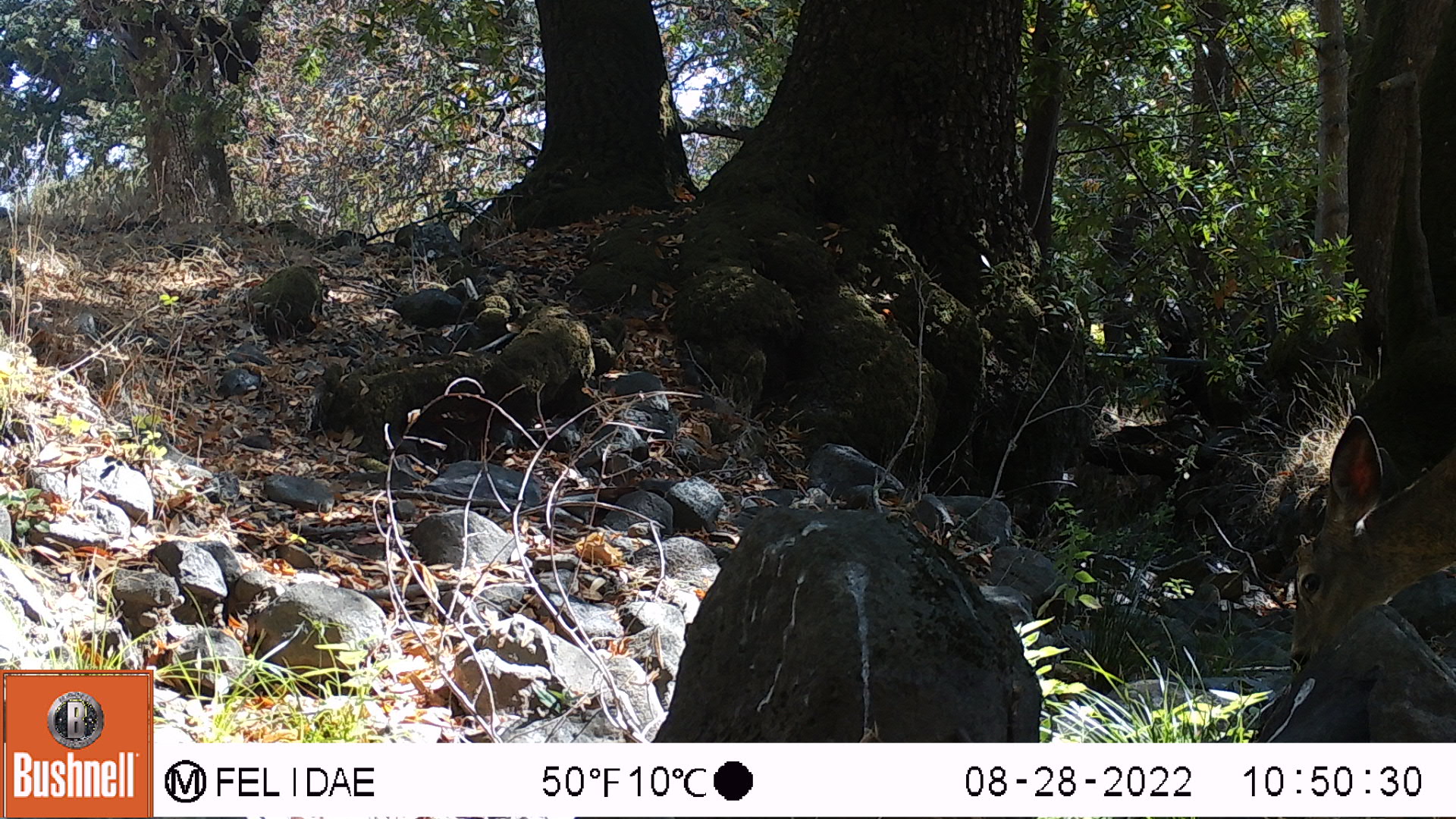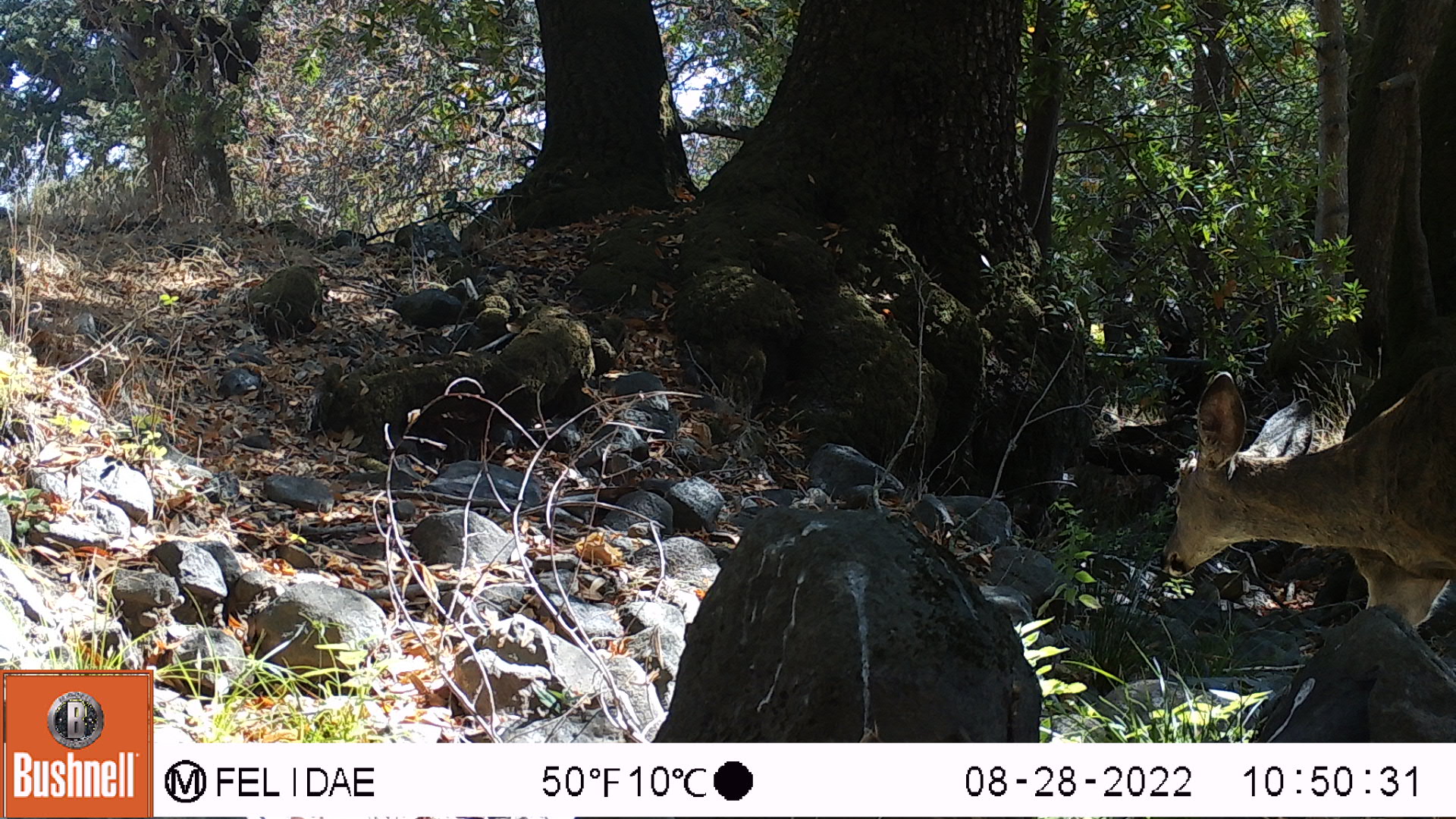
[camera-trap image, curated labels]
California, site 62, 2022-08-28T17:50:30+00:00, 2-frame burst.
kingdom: Animalia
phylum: Chordata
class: Mammalia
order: Artiodactyla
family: Cervidae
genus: Odocoileus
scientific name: Odocoileus hemionus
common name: mule deer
Mule deer (Odocoileus hemionus).